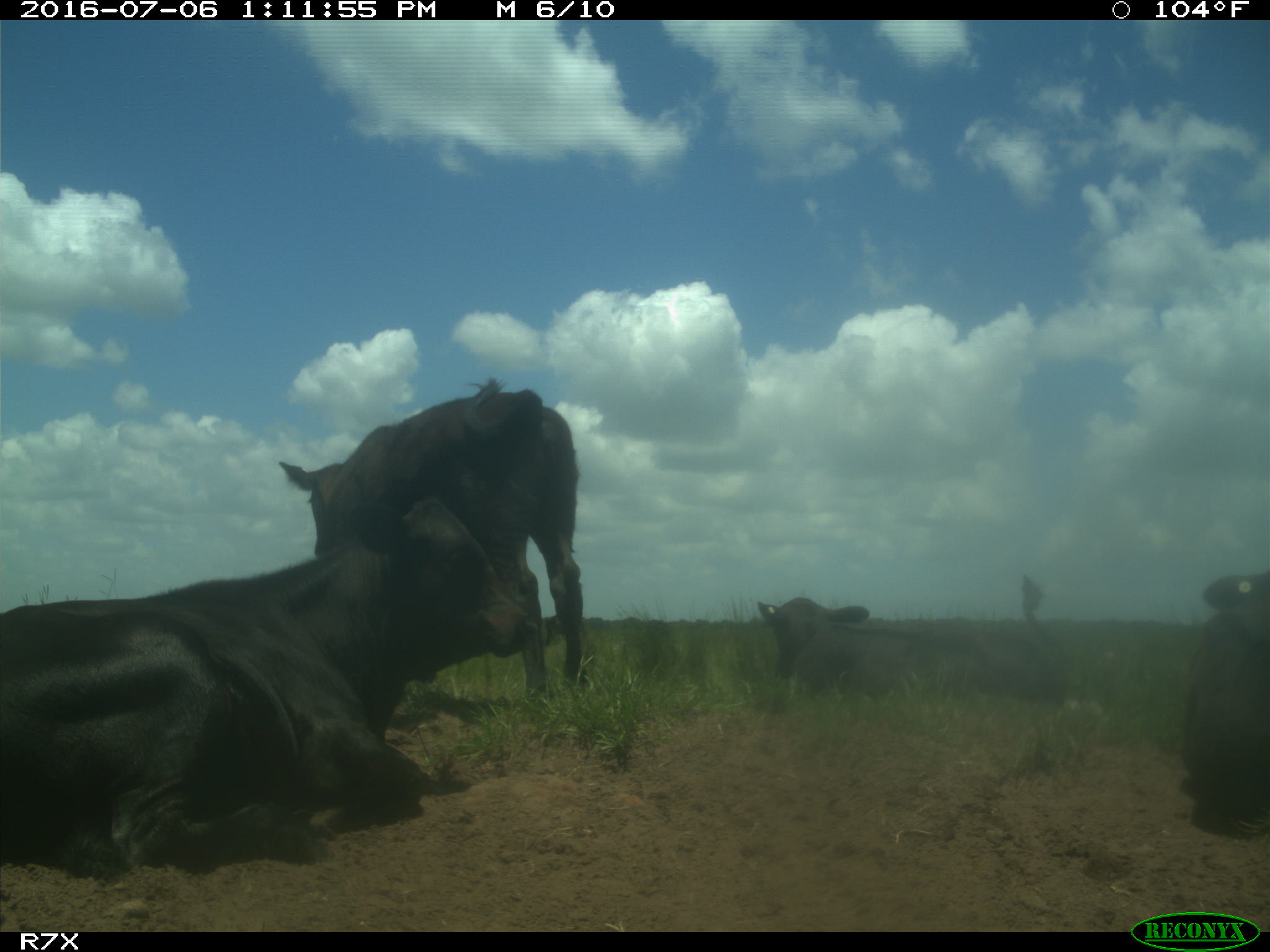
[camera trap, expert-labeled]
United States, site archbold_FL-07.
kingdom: Animalia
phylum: Chordata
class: Mammalia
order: Artiodactyla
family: Bovidae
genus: Bos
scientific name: Bos taurus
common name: domestic cow